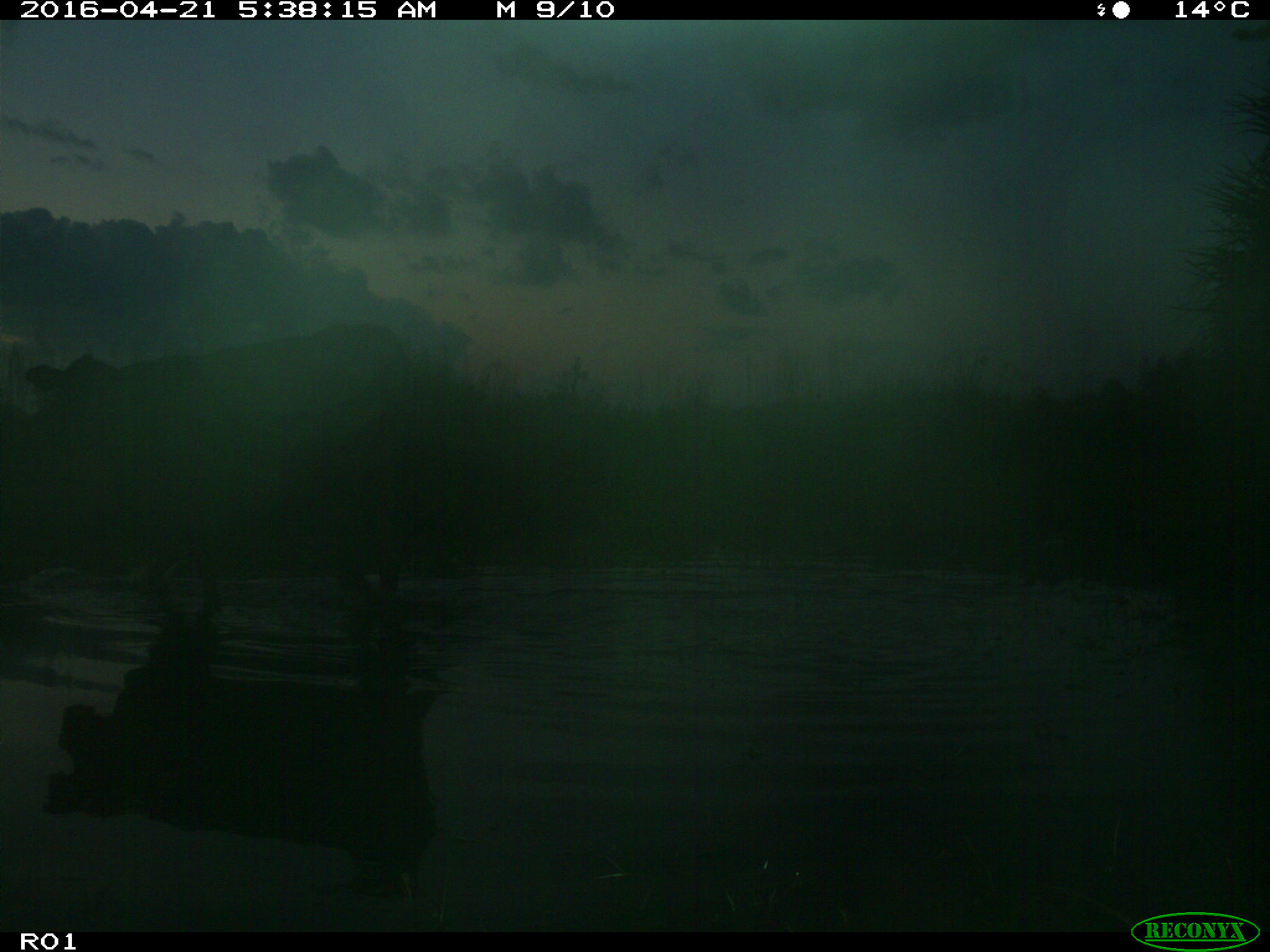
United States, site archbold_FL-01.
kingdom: Animalia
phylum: Chordata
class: Mammalia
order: Artiodactyla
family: Bovidae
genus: Bos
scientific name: Bos taurus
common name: domestic cow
Bos taurus (domestic cow).